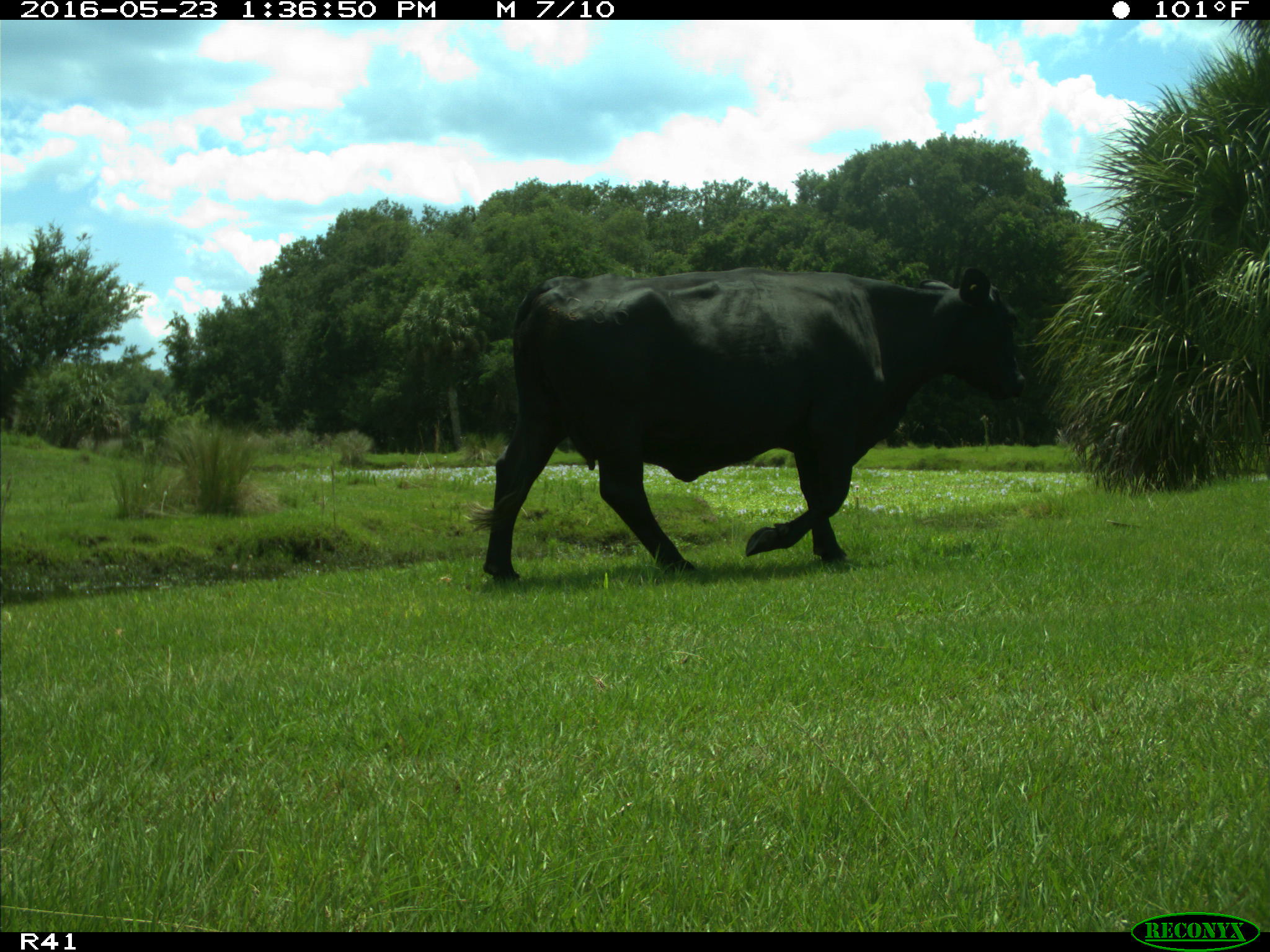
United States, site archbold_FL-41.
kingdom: Animalia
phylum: Chordata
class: Mammalia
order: Artiodactyla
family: Bovidae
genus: Bos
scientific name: Bos taurus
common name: domestic cow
Bos taurus (domestic cow).